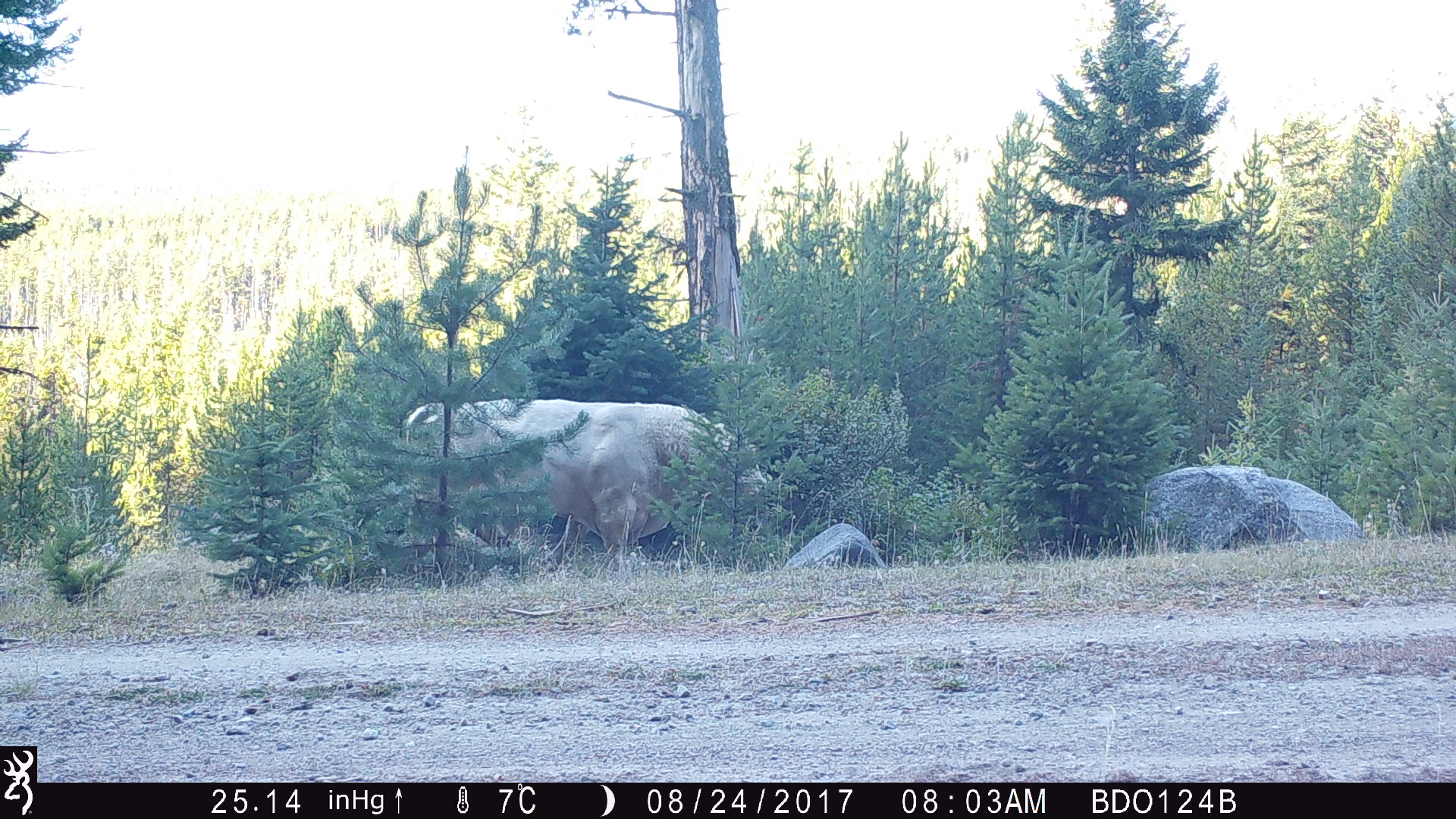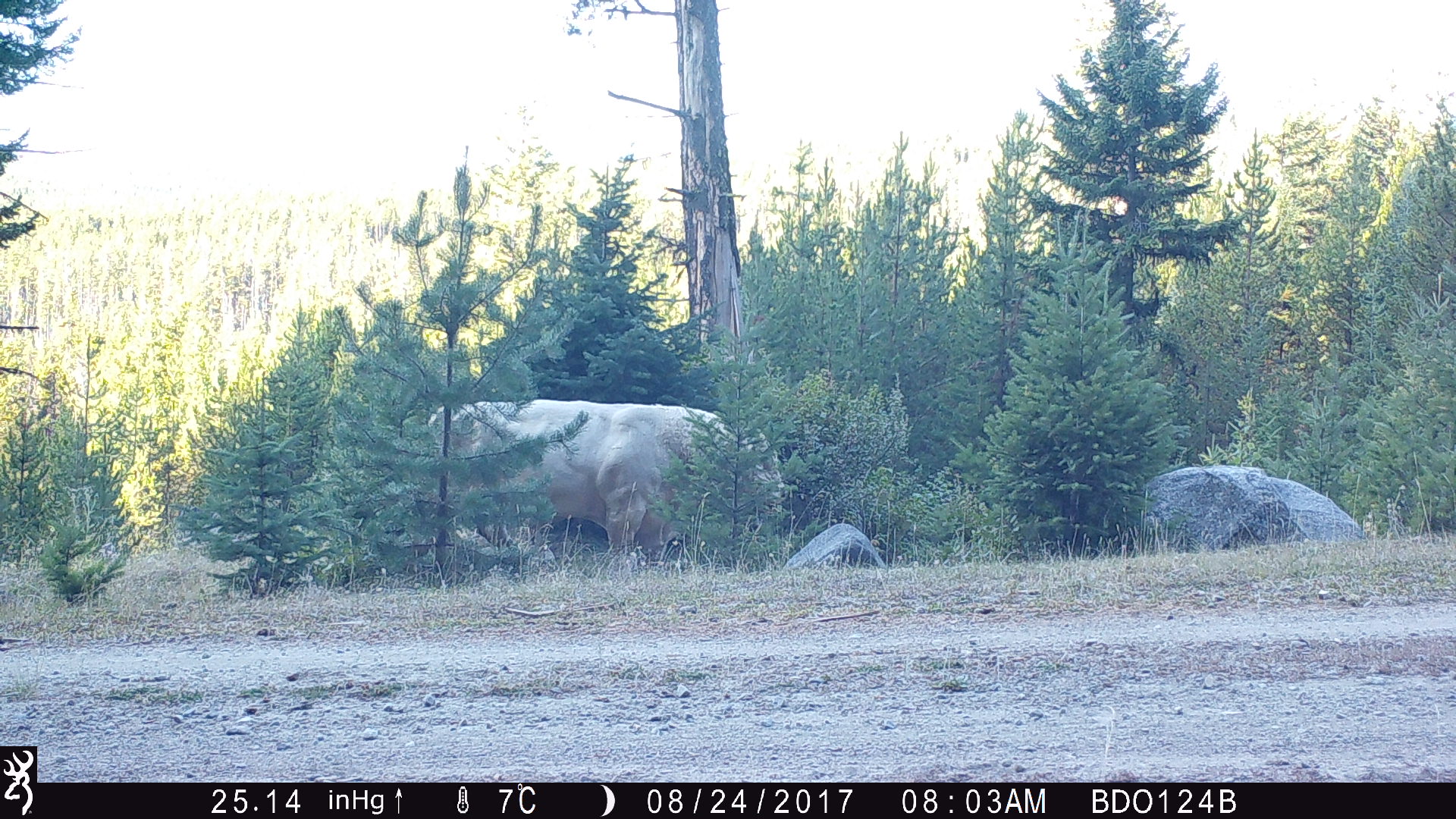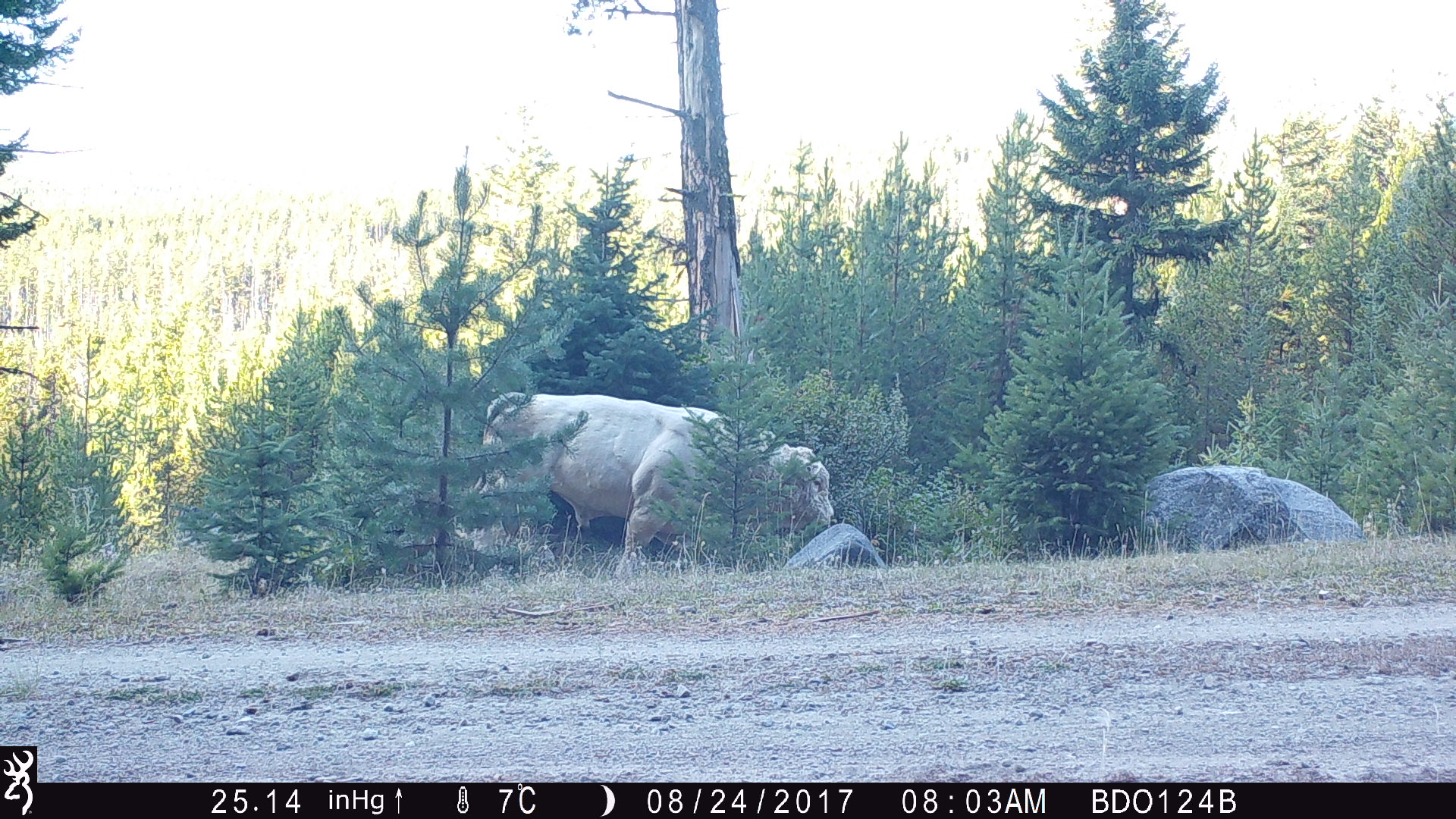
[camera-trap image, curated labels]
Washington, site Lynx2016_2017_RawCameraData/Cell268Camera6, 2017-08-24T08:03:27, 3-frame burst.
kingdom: Animalia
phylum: Chordata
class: Mammalia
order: Artiodactyla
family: Bovidae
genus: Bos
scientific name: Bos taurus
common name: domestic cattle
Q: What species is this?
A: Domestic cattle (Bos taurus).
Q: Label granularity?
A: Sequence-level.